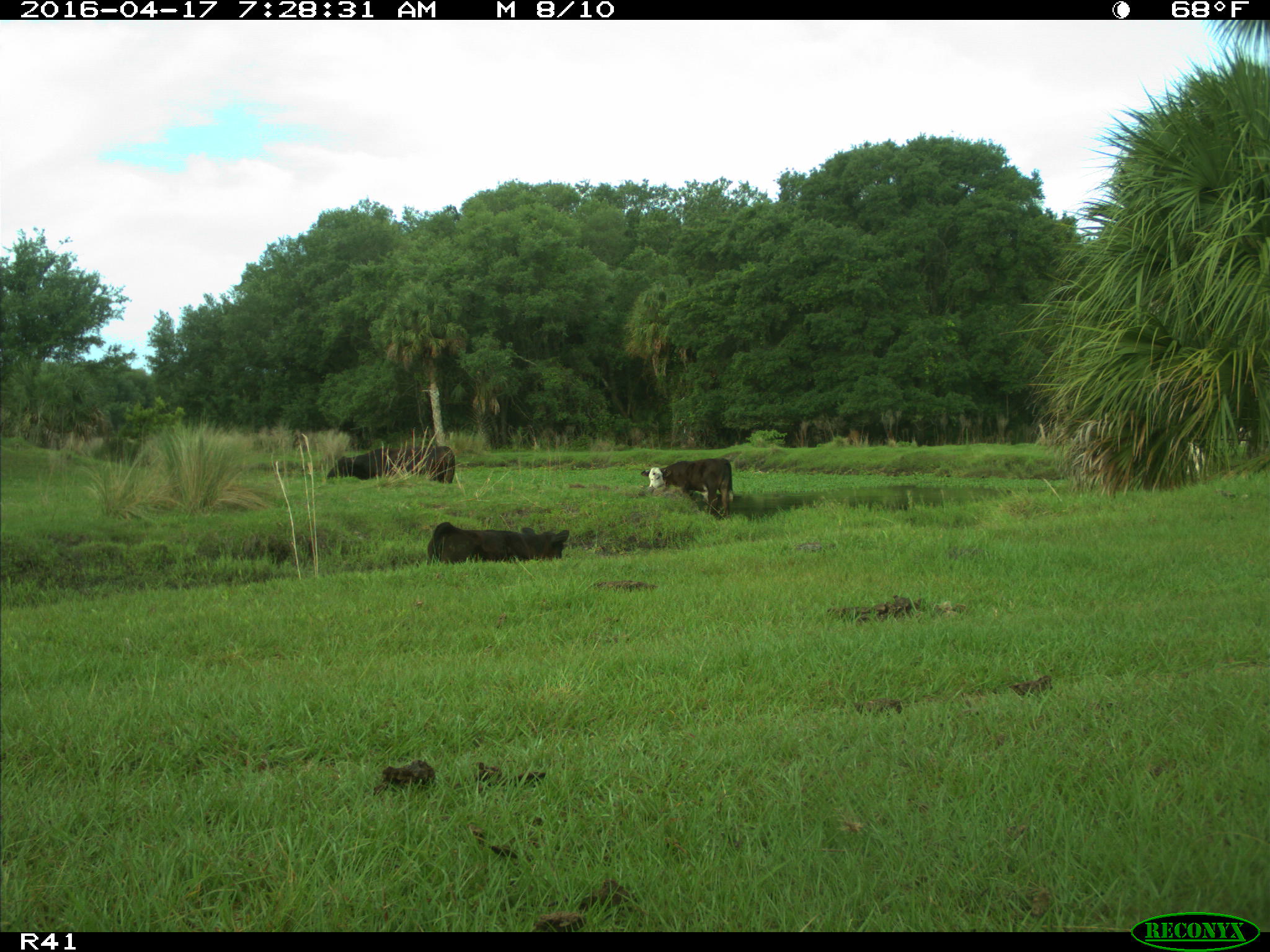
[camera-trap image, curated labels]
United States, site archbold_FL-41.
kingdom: Animalia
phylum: Chordata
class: Mammalia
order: Artiodactyla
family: Bovidae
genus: Bos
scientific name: Bos taurus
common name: domestic cow